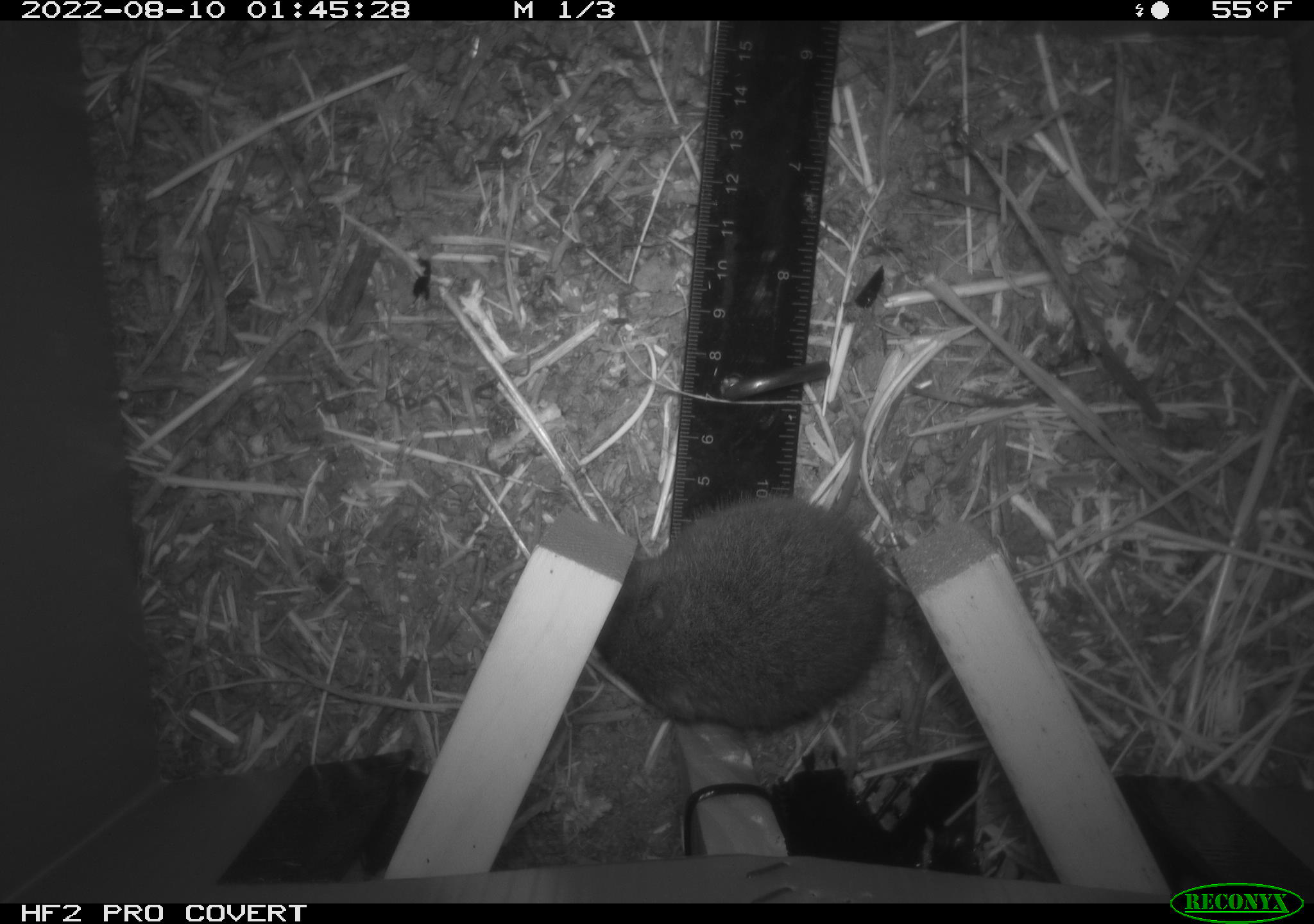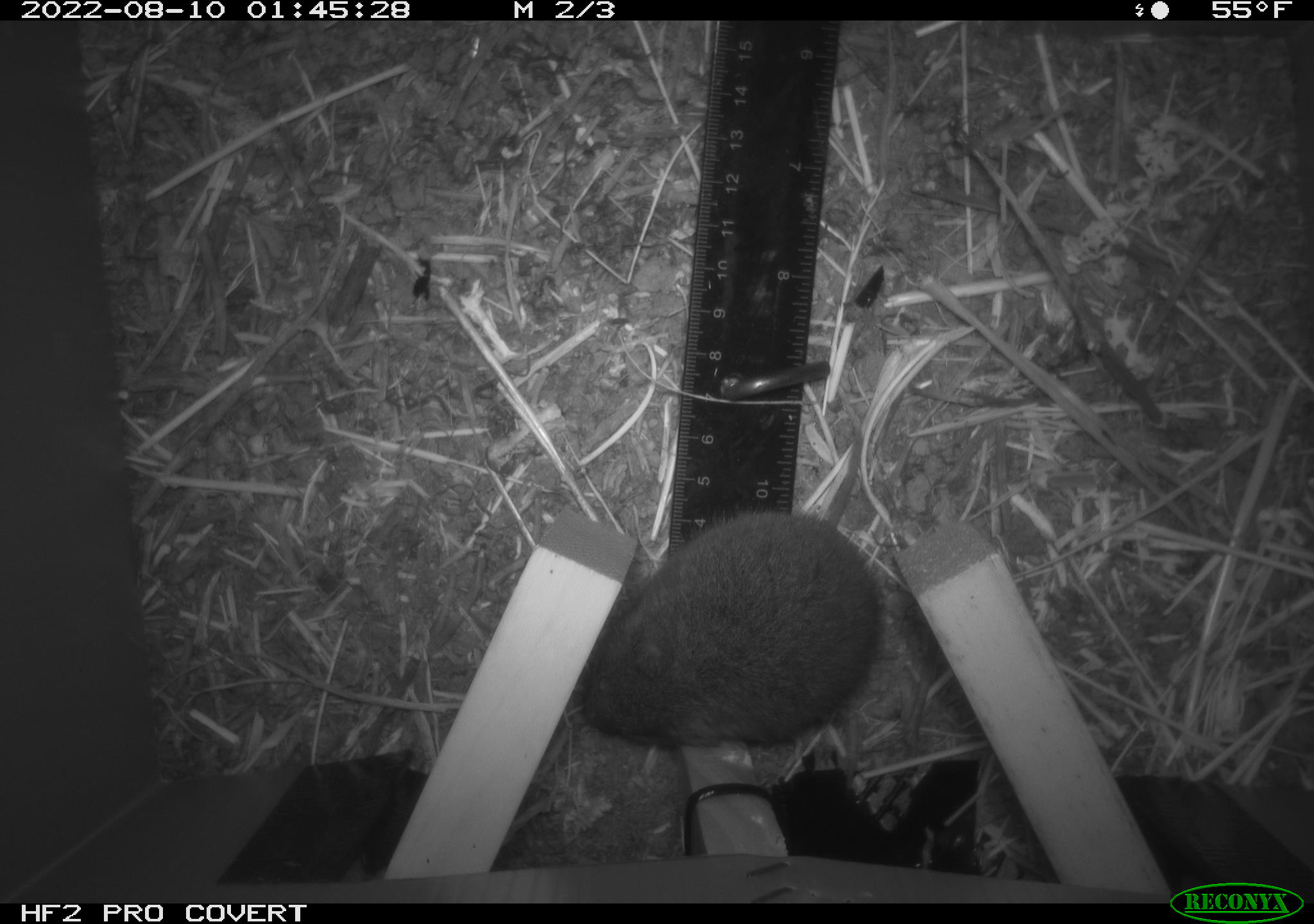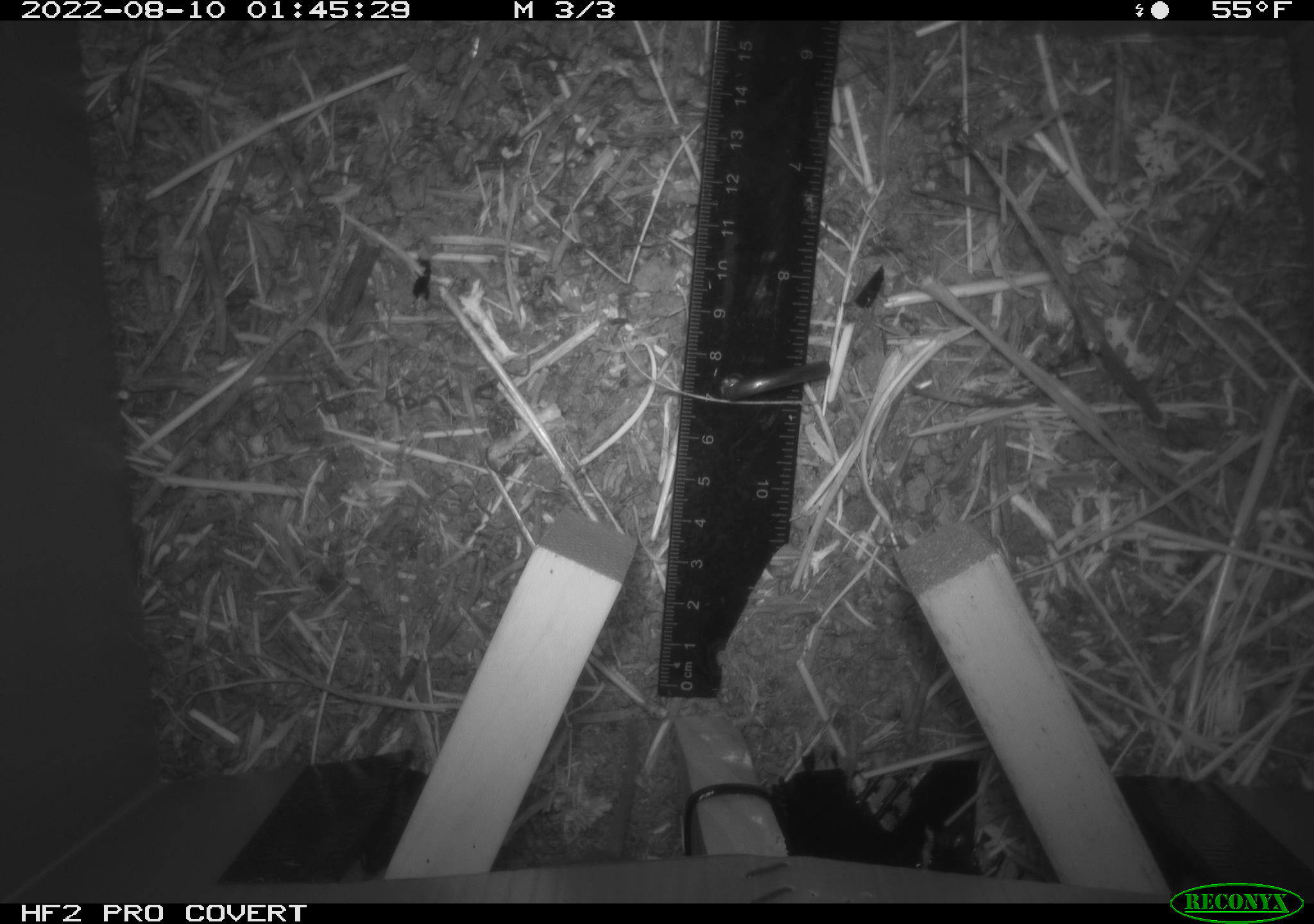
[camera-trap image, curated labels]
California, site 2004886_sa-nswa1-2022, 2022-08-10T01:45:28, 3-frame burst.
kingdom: Animalia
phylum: Chordata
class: Mammalia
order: Rodentia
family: Cricetidae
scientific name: Cricetidae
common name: hamsters, voles, lemmings, and allies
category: cricetidae family